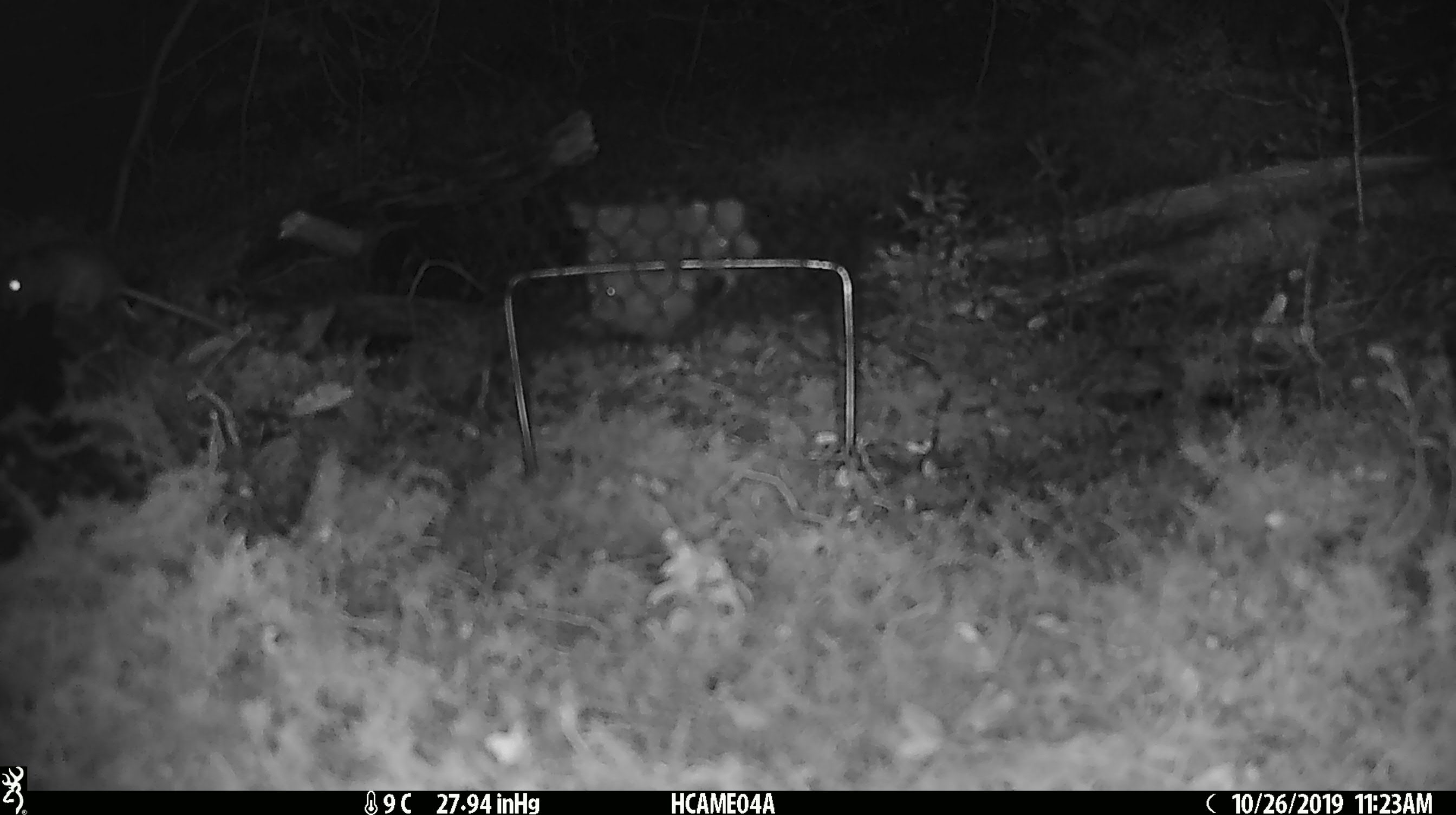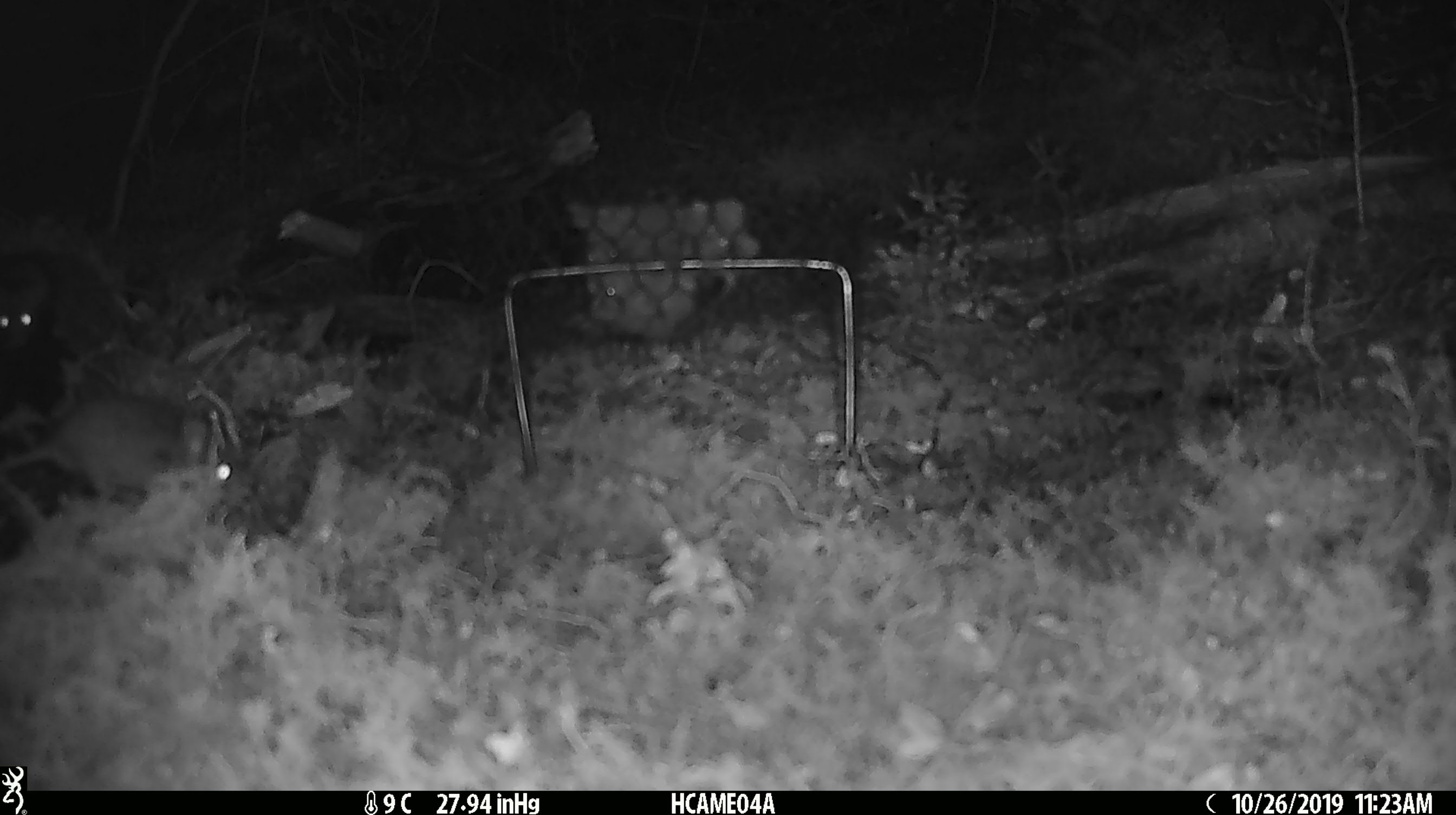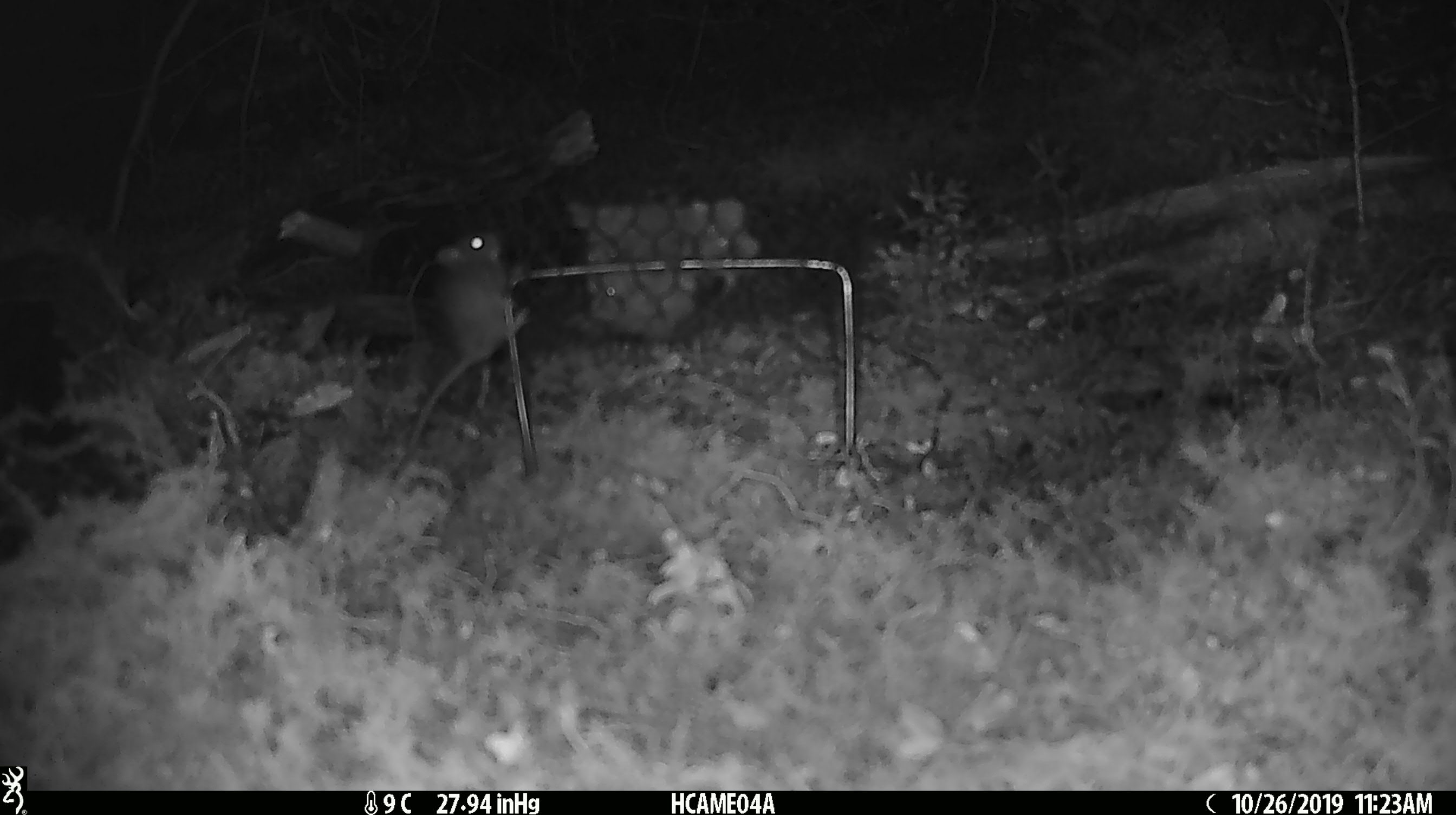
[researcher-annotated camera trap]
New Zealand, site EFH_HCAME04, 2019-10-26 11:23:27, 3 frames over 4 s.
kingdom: Animalia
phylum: Chordata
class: Mammalia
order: Rodentia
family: Muridae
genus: Mus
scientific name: Mus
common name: mouse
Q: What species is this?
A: Mouse (Mus).